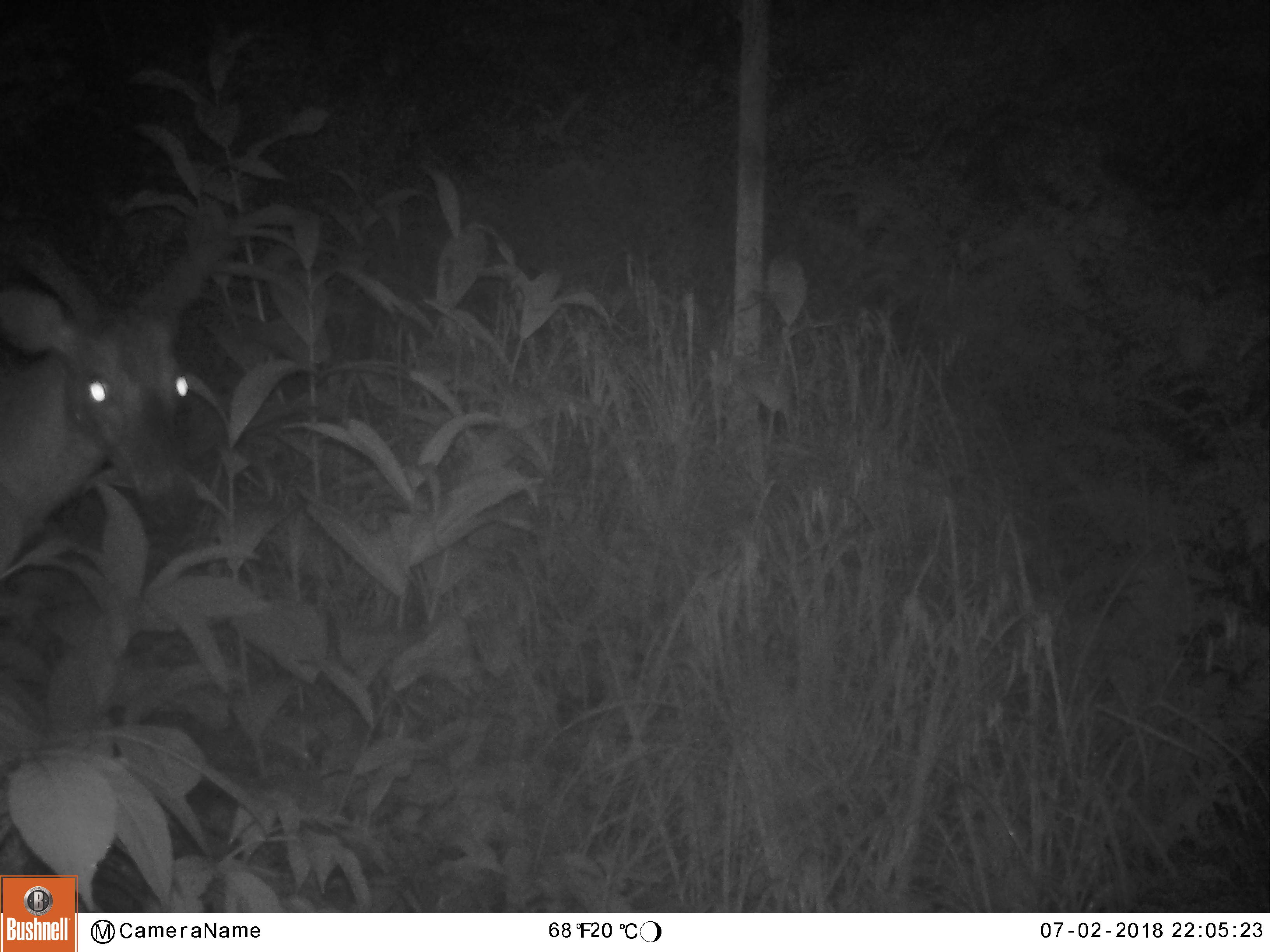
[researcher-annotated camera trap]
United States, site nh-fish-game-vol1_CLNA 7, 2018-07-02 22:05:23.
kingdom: Animalia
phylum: Chordata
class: Mammalia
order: Artiodactyla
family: Cervidae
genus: Odocoileus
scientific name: Odocoileus virginianus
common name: white-tailed deer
White-tailed deer (Odocoileus virginianus).